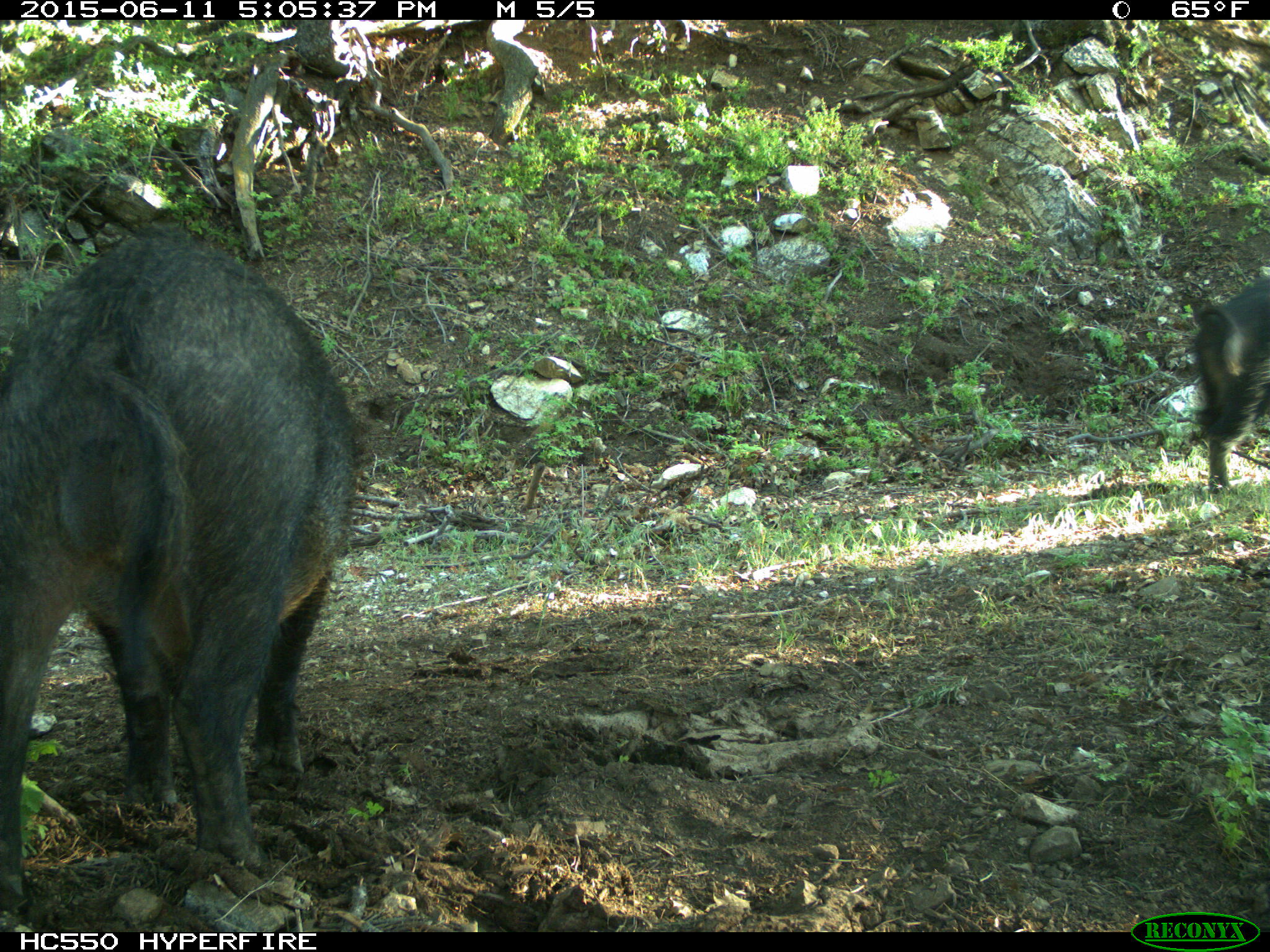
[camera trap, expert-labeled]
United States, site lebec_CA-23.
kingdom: Animalia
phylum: Chordata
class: Mammalia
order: Artiodactyla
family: Suidae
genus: Sus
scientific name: Sus scrofa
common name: wild boar